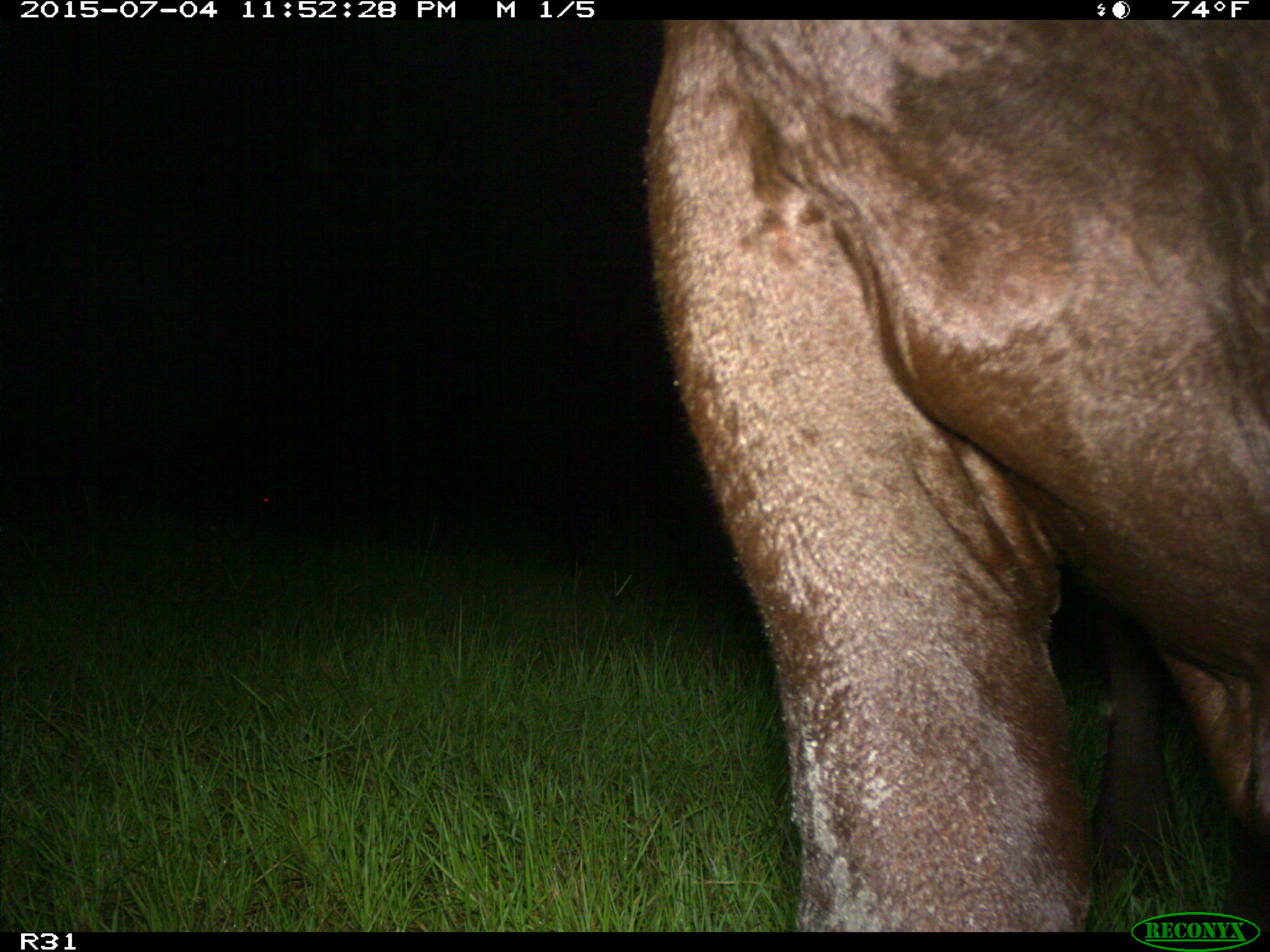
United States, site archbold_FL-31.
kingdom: Animalia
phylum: Chordata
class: Mammalia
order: Artiodactyla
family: Bovidae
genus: Bos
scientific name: Bos taurus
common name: domestic cow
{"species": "Bos taurus (domestic cow)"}